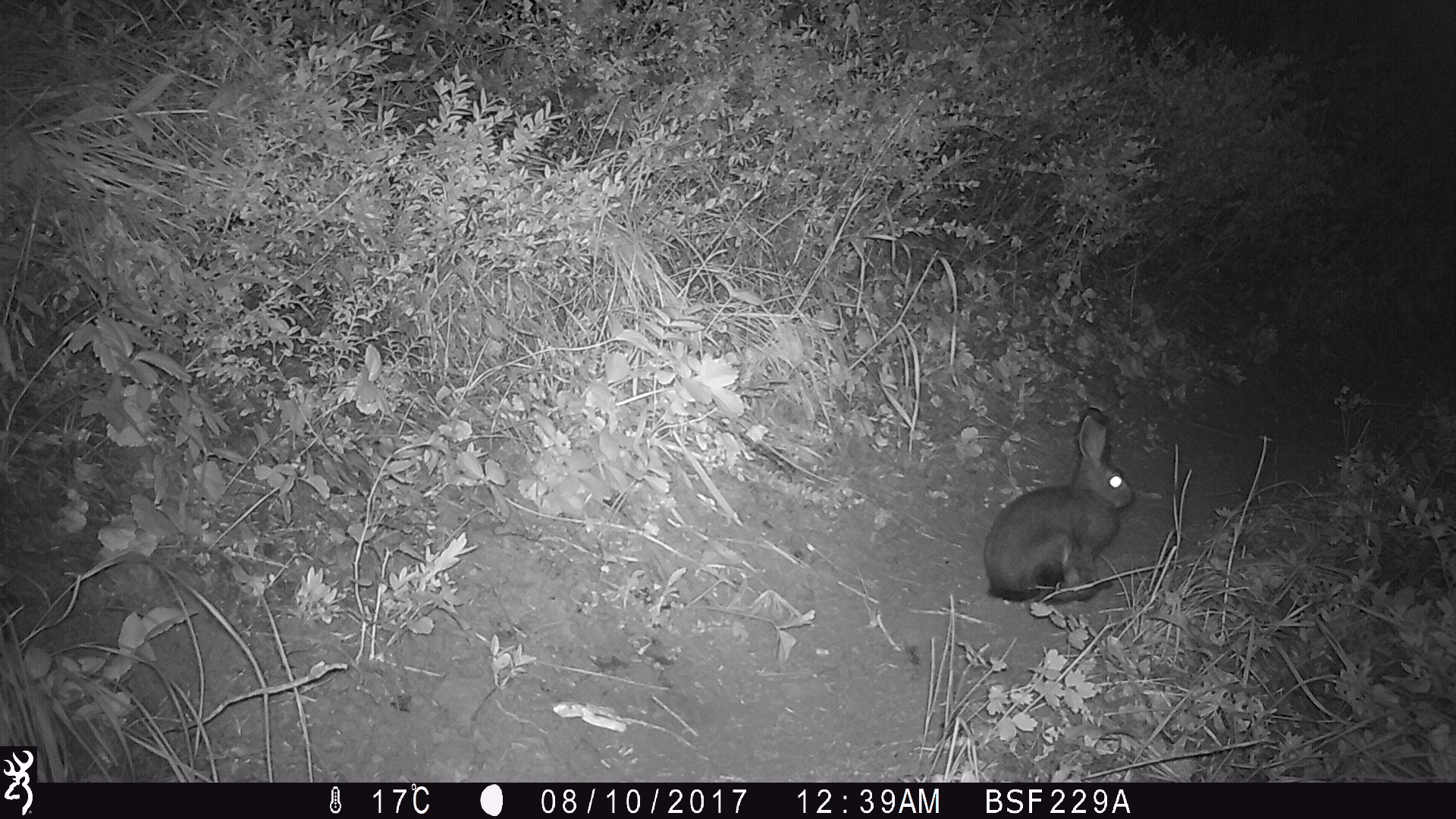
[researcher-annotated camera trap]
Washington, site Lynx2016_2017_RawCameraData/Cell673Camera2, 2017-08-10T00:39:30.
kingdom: Animalia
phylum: Chordata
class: Mammalia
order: Lagomorpha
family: Leporidae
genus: Lepus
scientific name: Lepus americanus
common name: snowshoe hare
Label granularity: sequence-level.